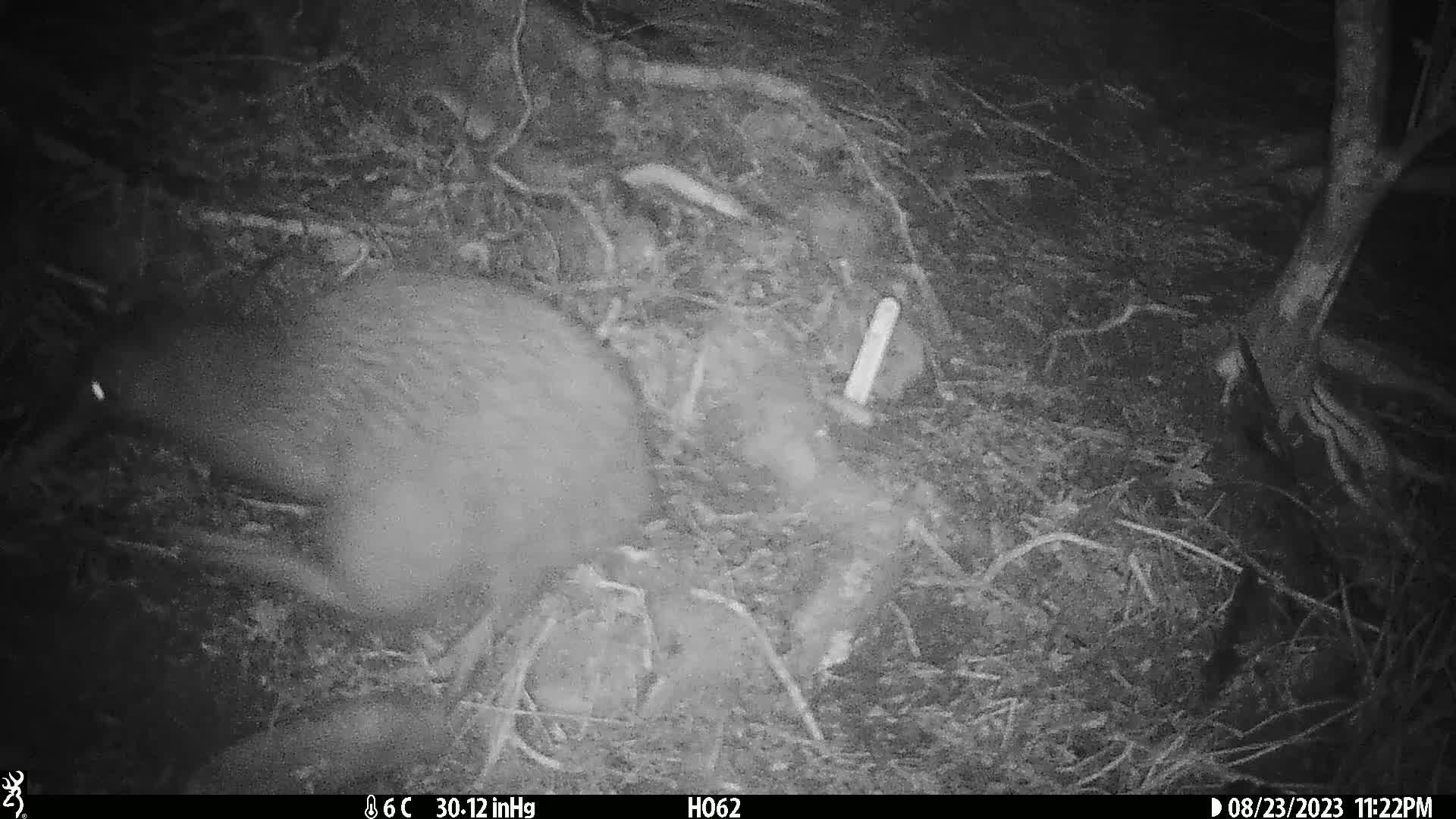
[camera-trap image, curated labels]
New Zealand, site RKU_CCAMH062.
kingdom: Animalia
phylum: Chordata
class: Aves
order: Apterygiformes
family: Apterygidae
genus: Apteryx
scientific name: Apteryx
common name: kiwi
Kiwi (Apteryx).